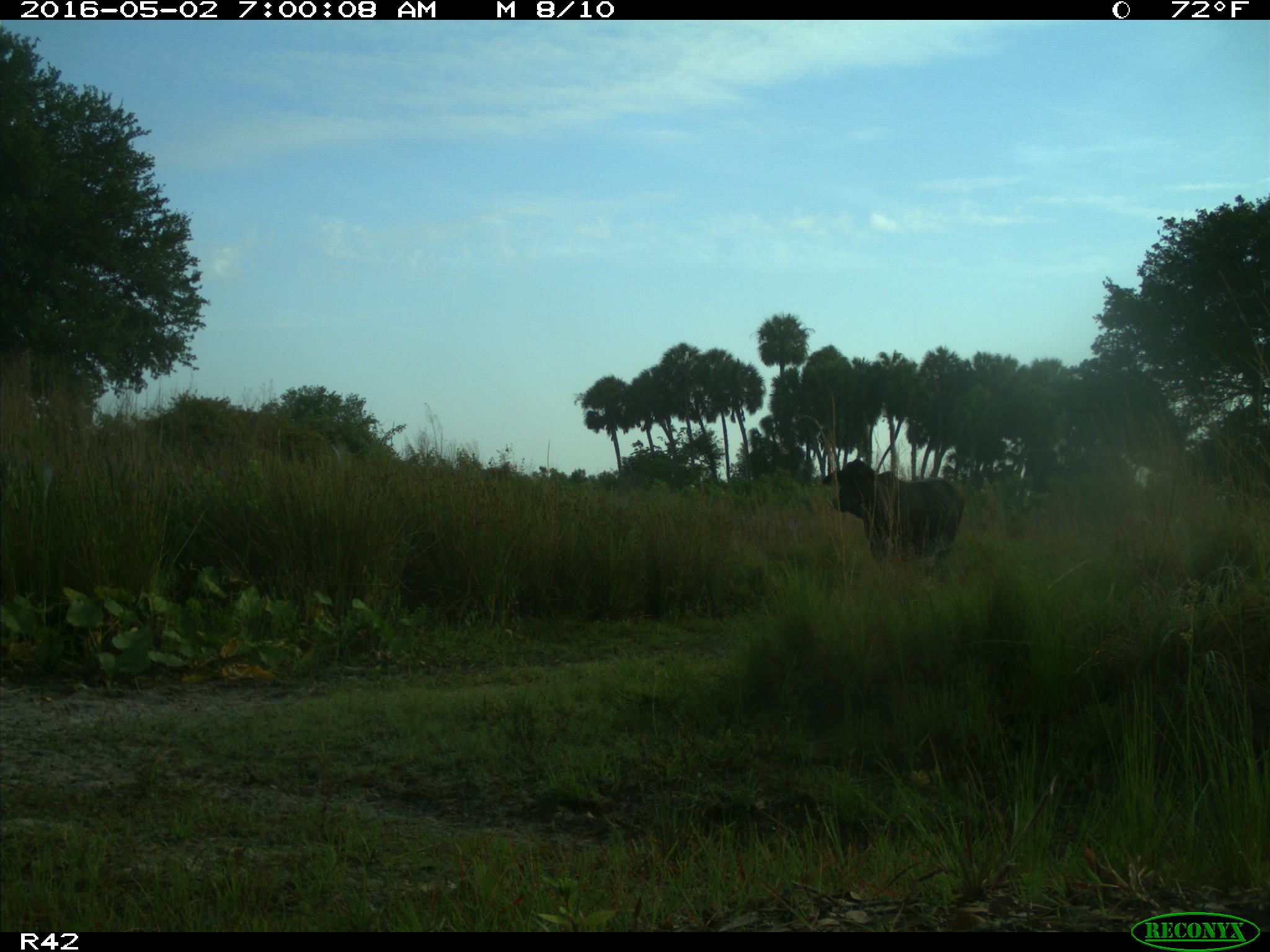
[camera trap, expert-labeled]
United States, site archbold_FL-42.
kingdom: Animalia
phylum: Chordata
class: Mammalia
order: Artiodactyla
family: Bovidae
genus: Bos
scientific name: Bos taurus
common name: domestic cow